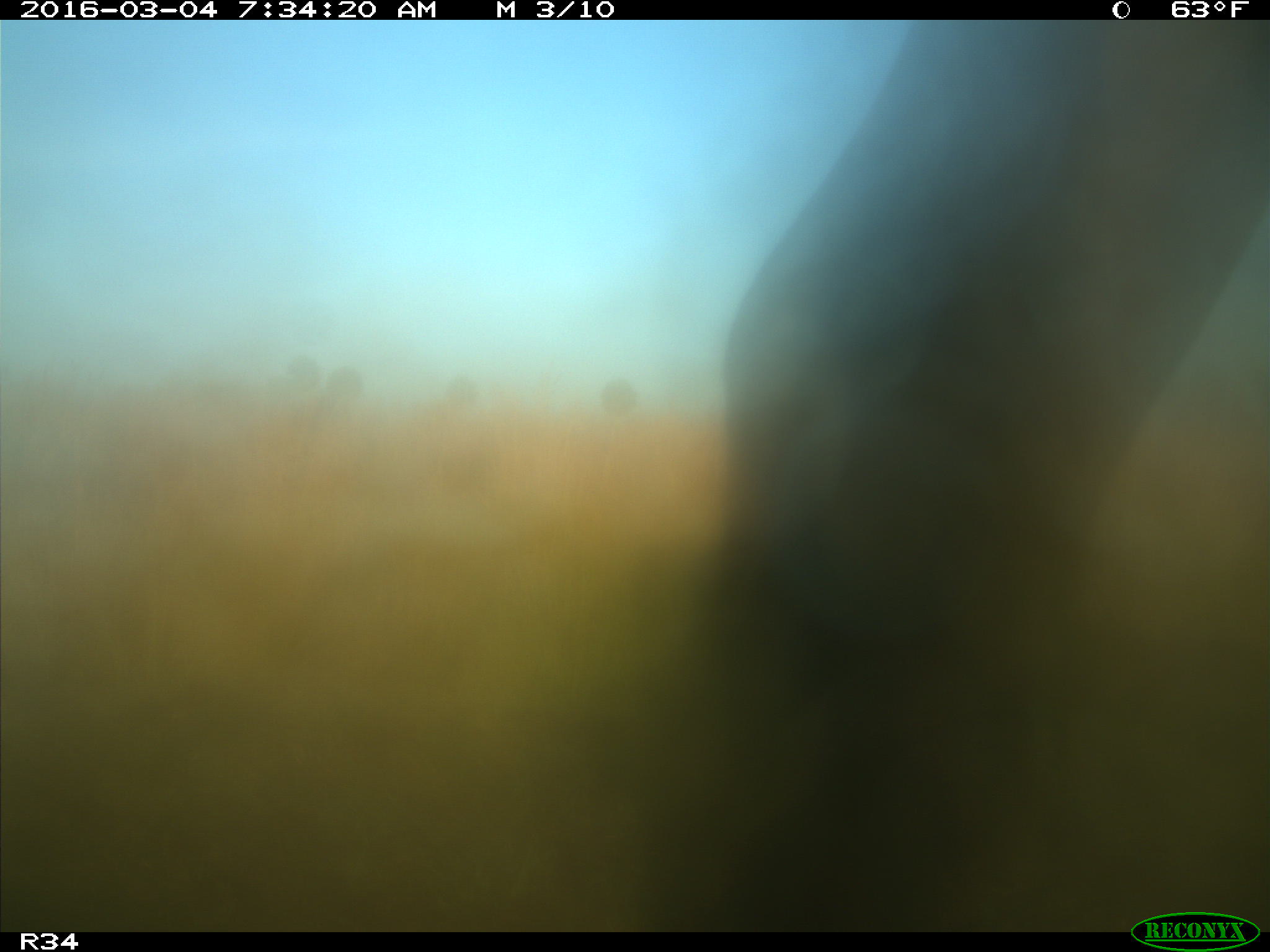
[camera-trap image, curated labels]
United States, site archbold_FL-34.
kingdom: Animalia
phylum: Chordata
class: Mammalia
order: Artiodactyla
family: Bovidae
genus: Bos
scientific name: Bos taurus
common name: domestic cow